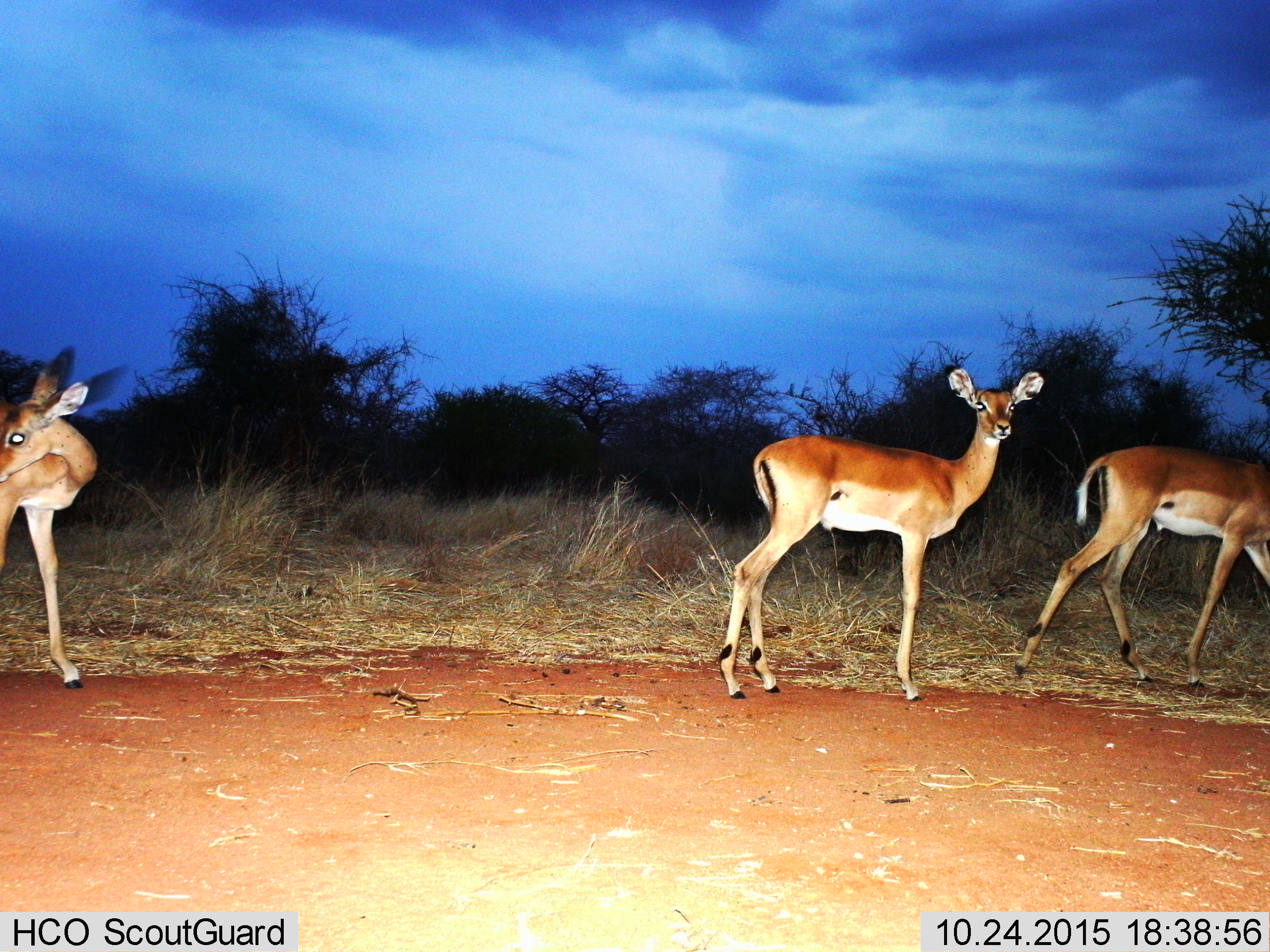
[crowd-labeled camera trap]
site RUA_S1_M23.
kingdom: Animalia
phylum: Chordata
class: Mammalia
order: Artiodactyla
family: Bovidae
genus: Aepyceros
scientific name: Aepyceros melampus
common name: impala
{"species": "impala (Aepyceros melampus)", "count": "3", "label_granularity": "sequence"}